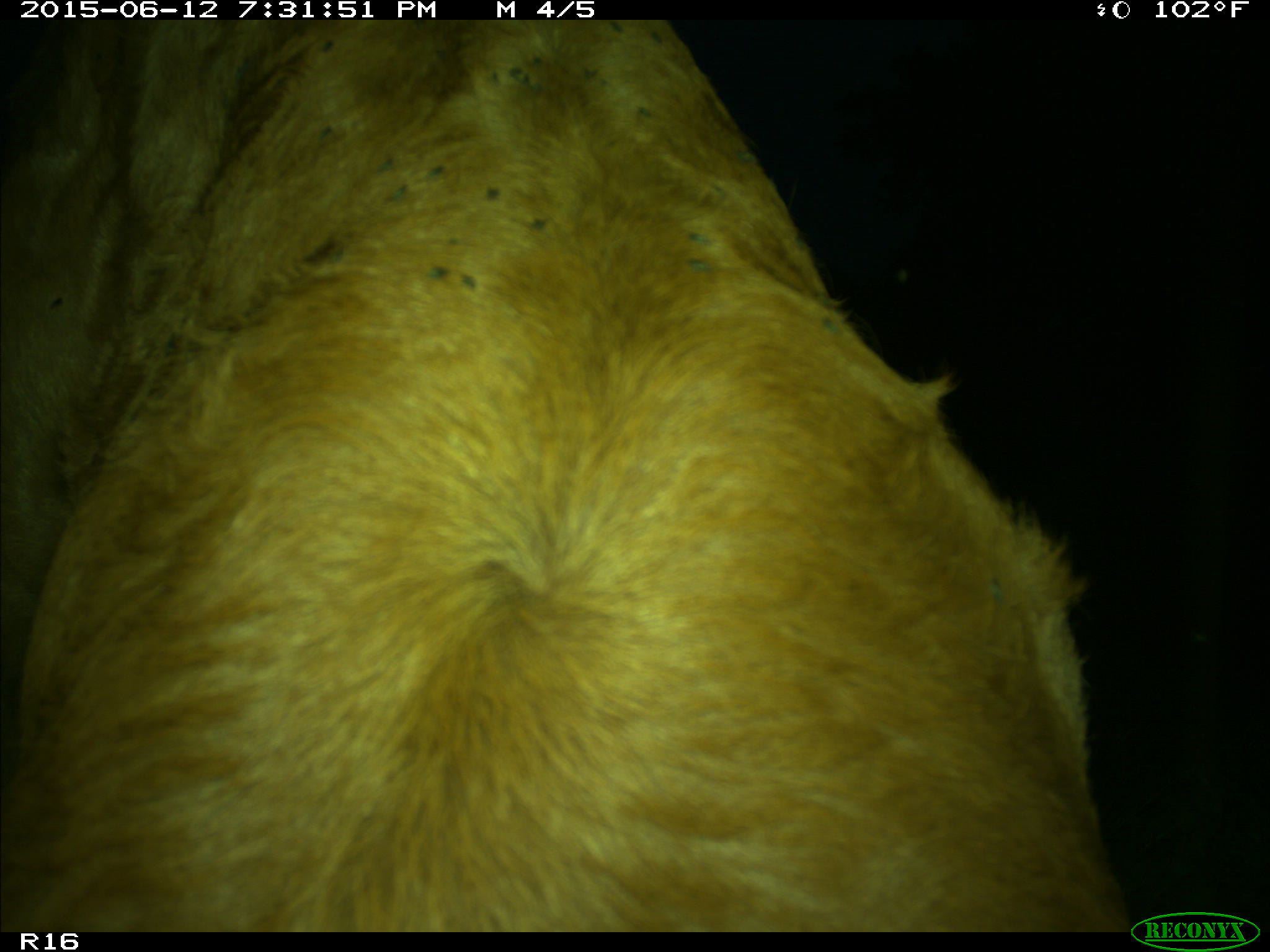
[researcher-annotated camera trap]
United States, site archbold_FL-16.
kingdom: Animalia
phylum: Chordata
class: Mammalia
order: Artiodactyla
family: Bovidae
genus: Bos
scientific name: Bos taurus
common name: domestic cow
Bos taurus (domestic cow).